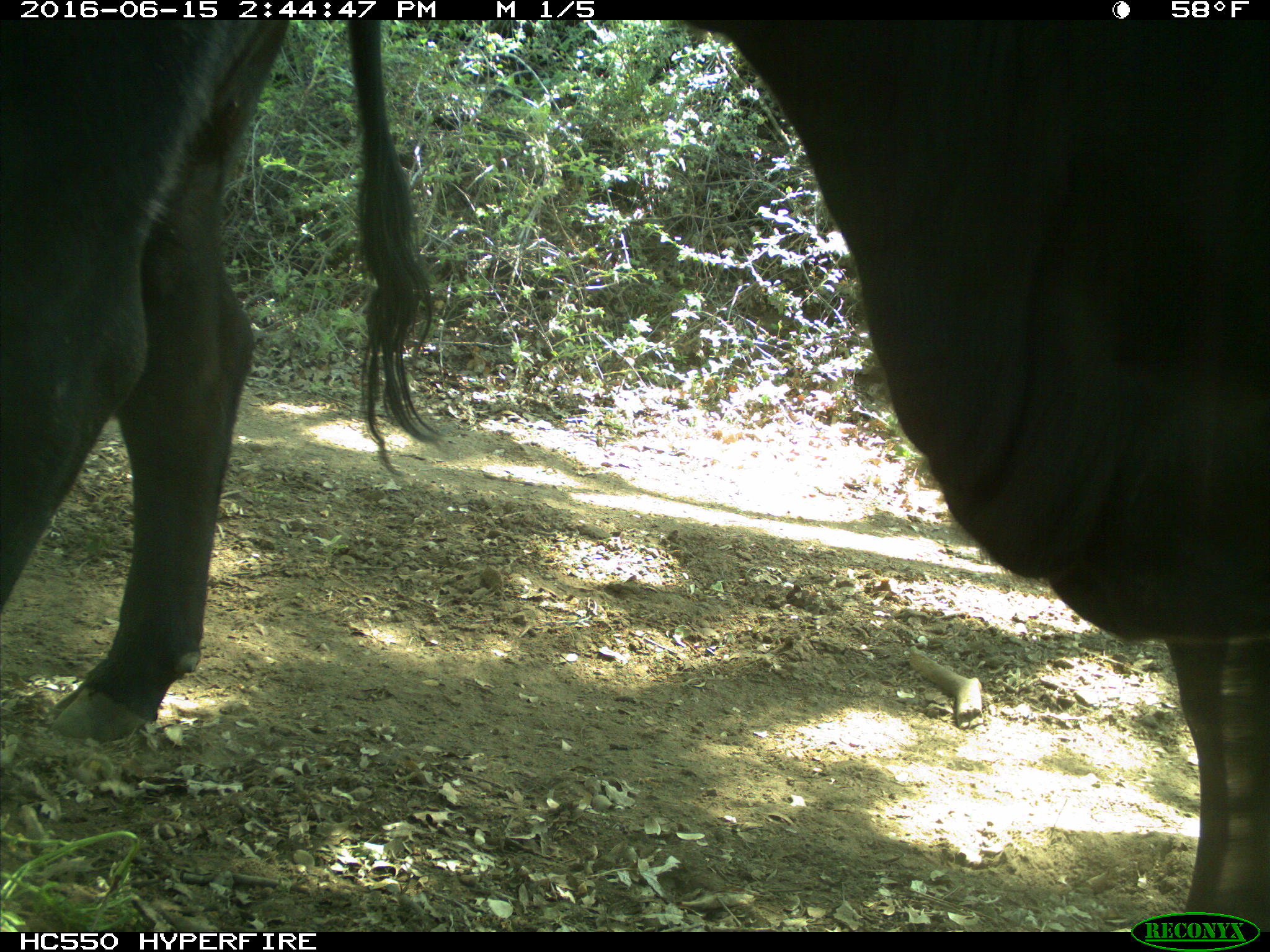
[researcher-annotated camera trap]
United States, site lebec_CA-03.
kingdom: Animalia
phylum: Chordata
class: Mammalia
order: Artiodactyla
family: Bovidae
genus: Bos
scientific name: Bos taurus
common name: domestic cow